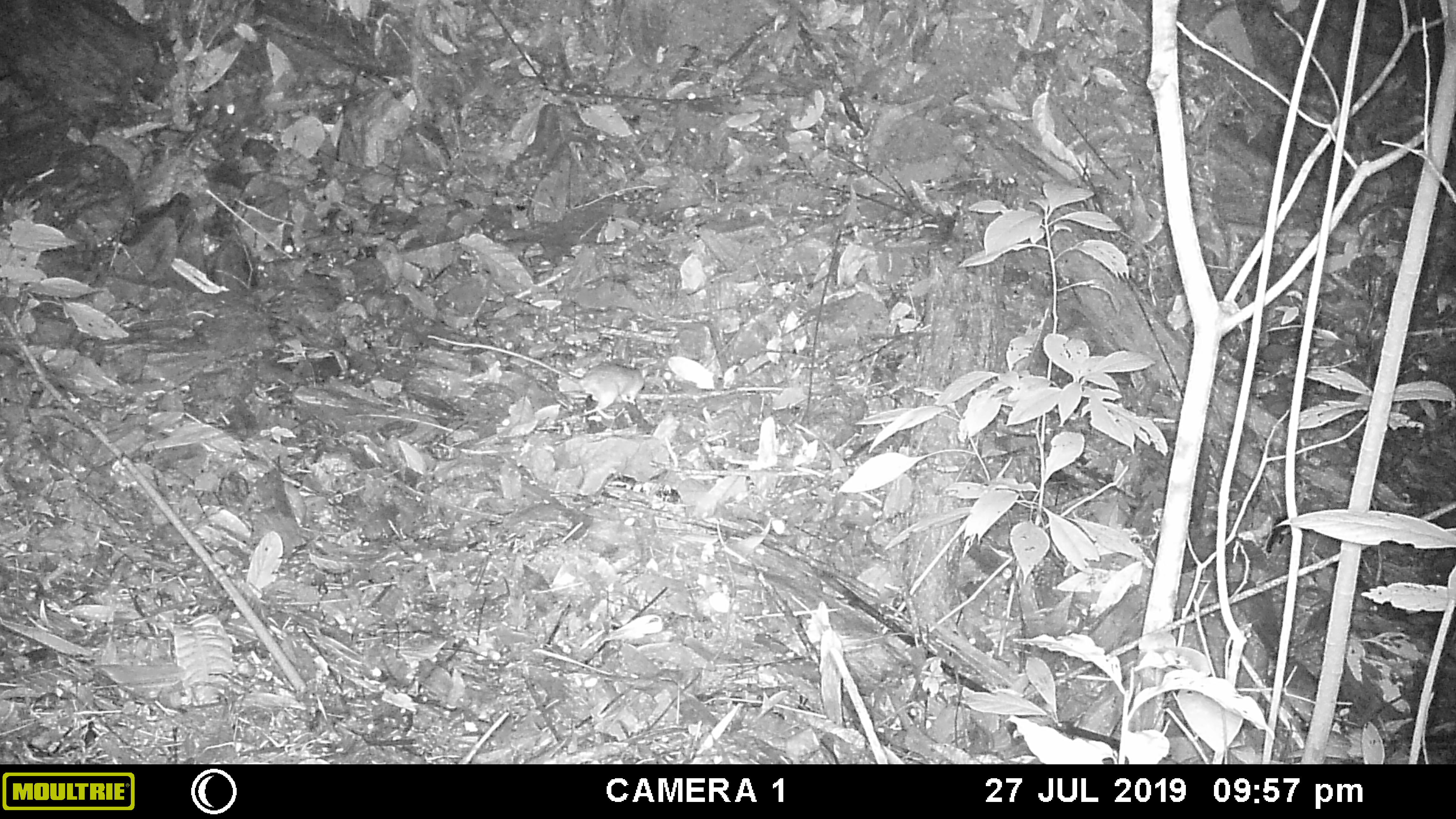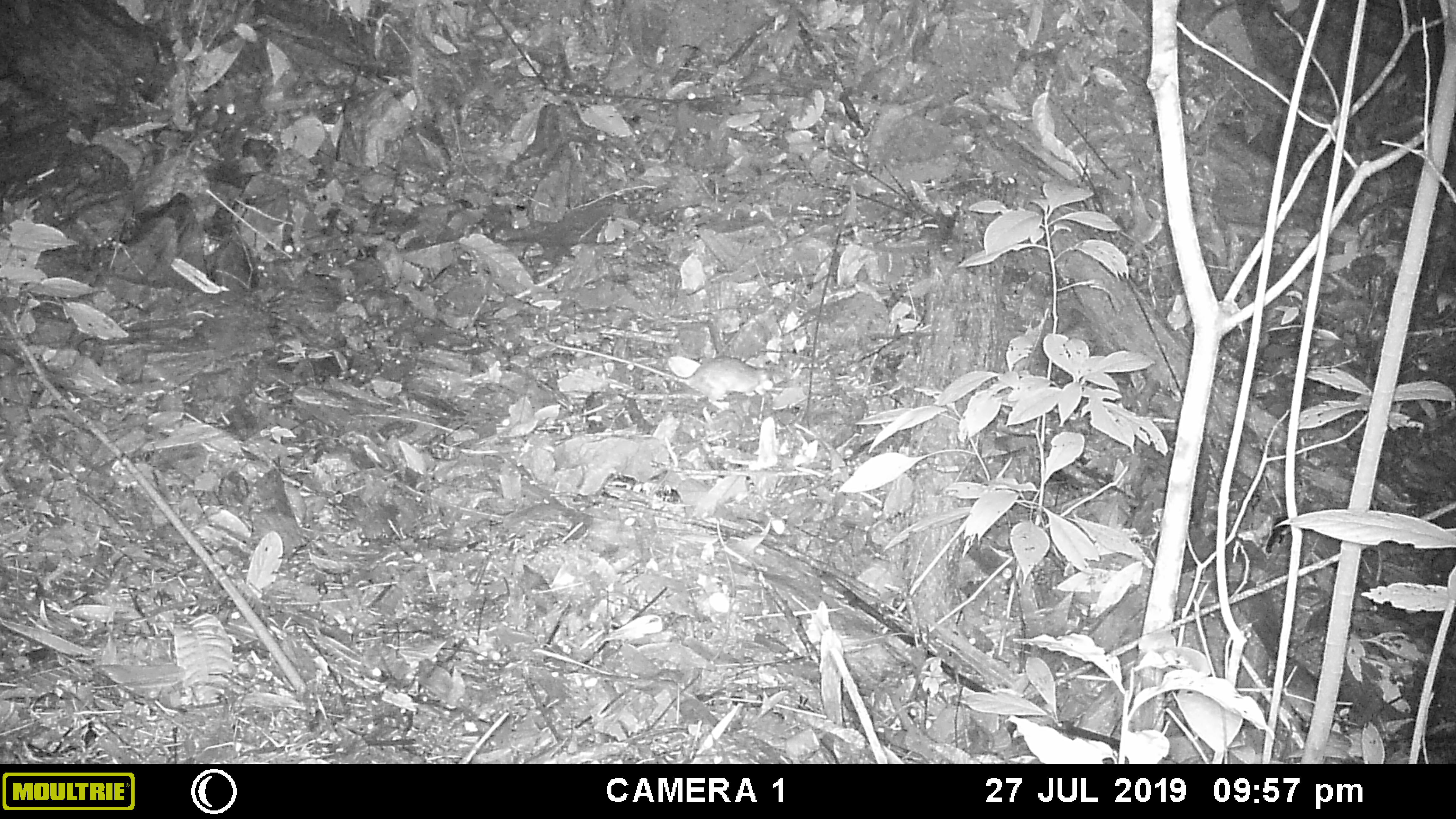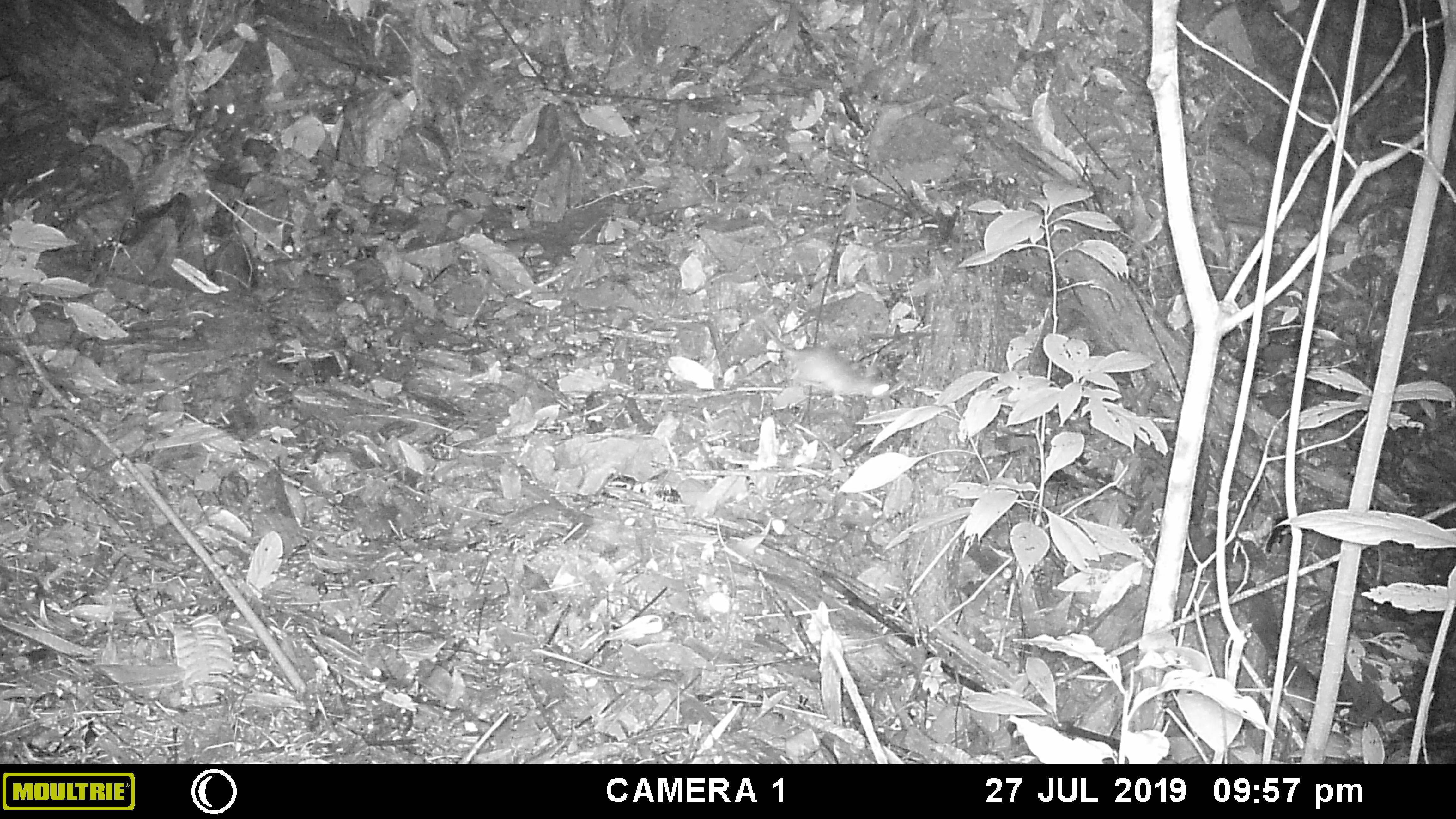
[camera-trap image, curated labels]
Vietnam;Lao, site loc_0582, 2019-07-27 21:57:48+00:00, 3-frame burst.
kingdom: Animalia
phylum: Chordata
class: Mammalia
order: Rodentia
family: Muridae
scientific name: Muridae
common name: old-world mice and rats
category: unidentified murid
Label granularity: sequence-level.